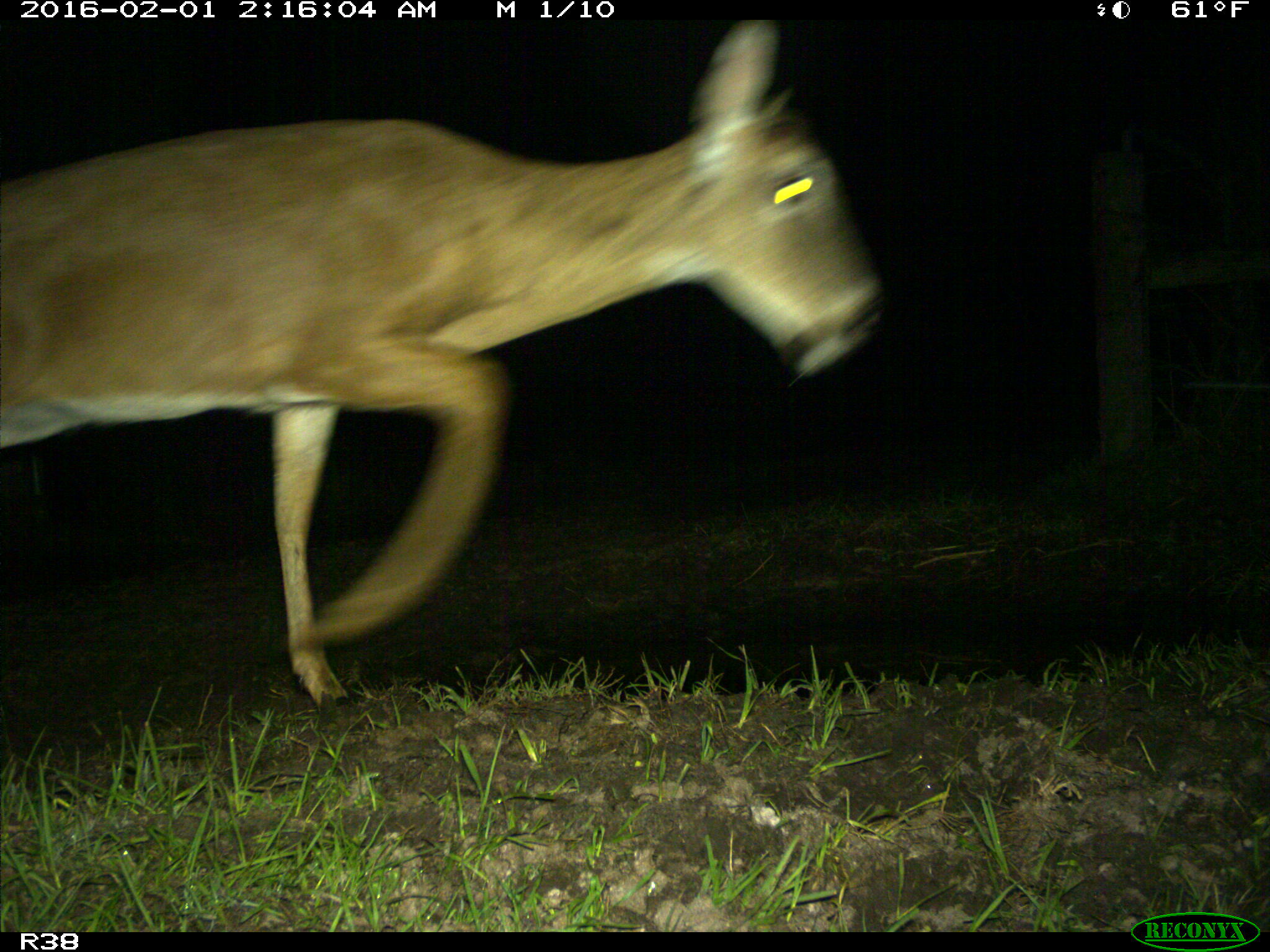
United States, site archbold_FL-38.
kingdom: Animalia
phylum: Chordata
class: Mammalia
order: Artiodactyla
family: Cervidae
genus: Odocoileus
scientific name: Odocoileus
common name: deer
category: unidentified deer